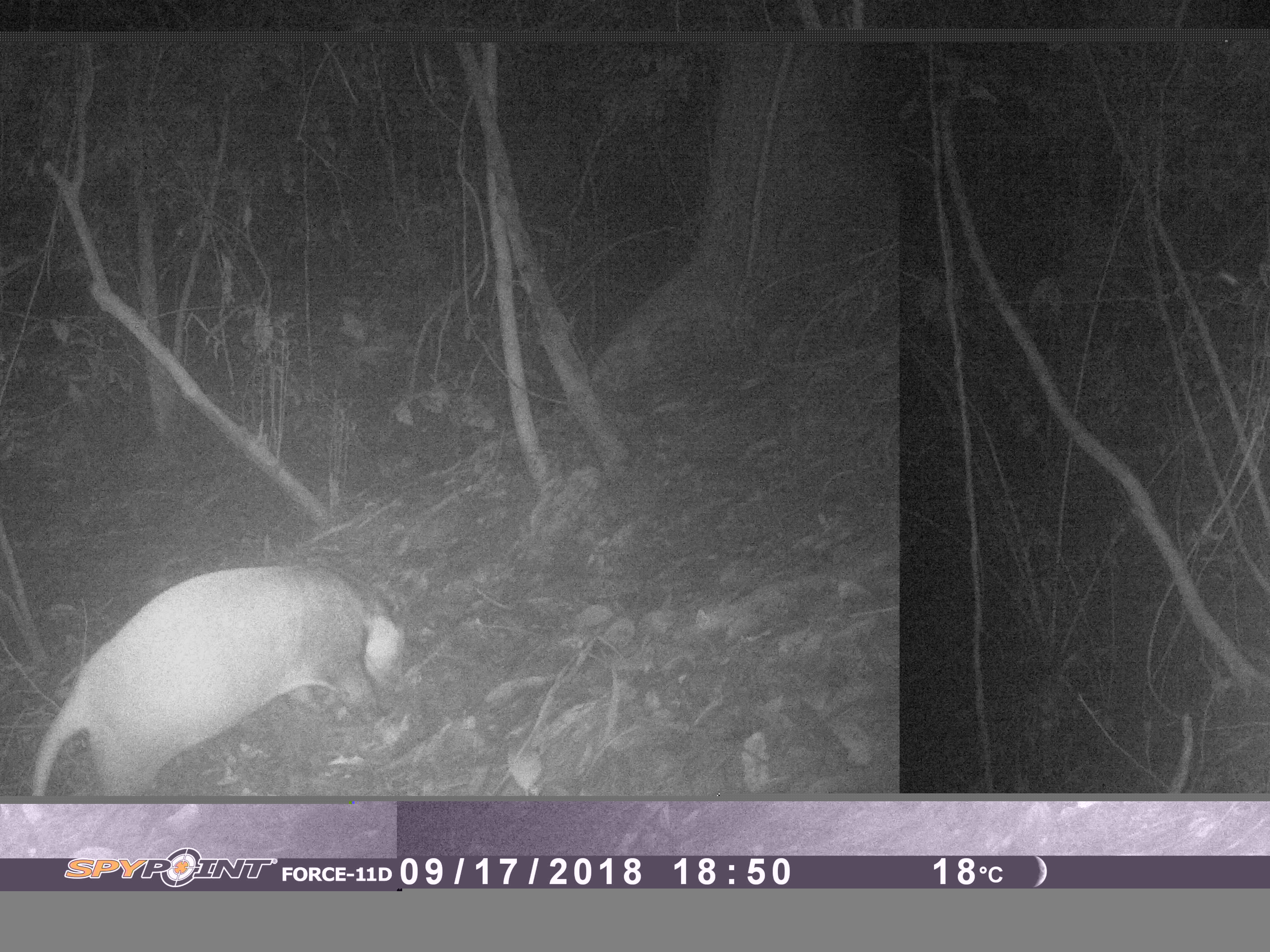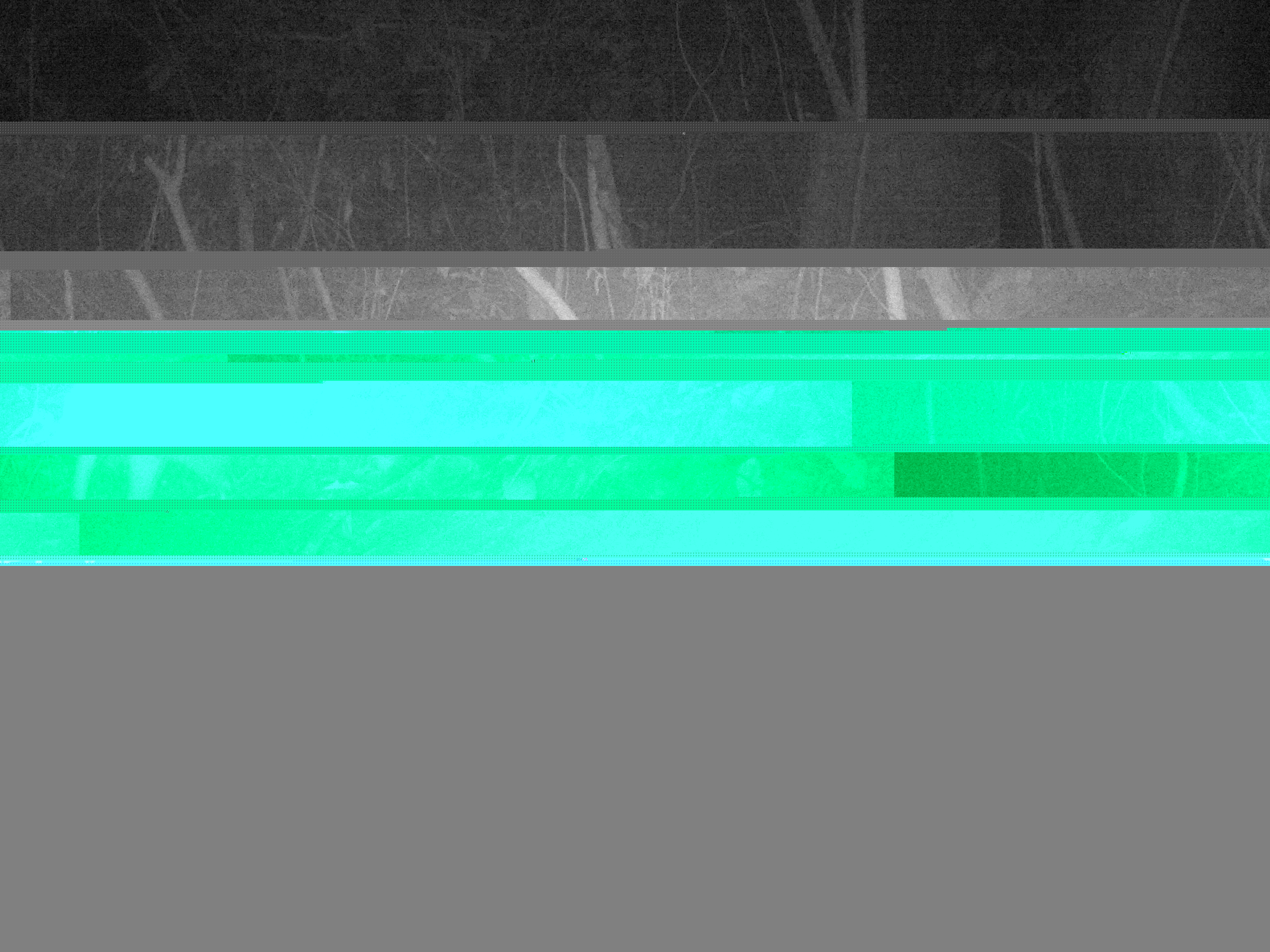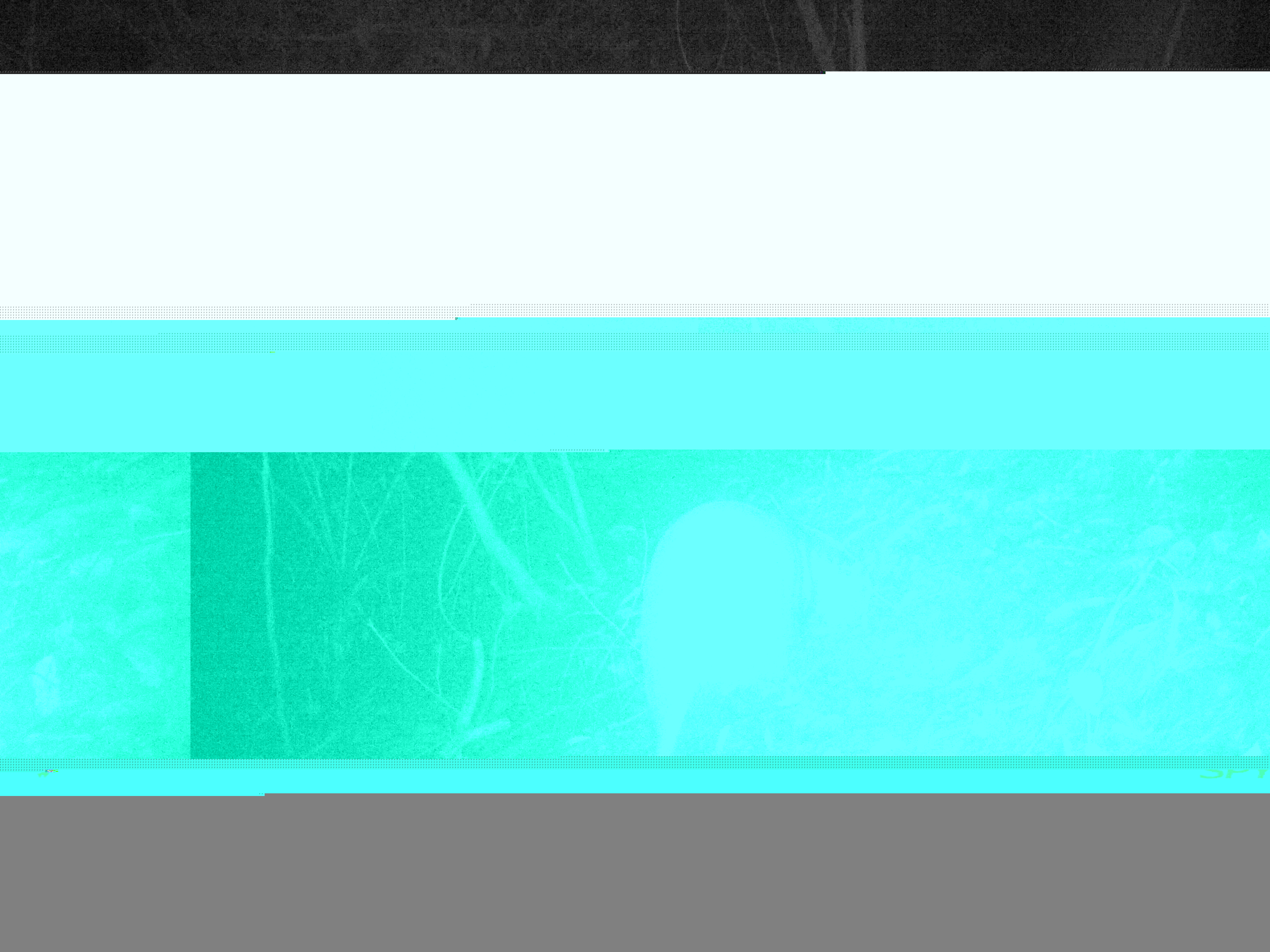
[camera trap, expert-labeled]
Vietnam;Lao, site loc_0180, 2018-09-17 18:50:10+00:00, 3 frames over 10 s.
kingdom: Animalia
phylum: Chordata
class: Mammalia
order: Carnivora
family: Mustelidae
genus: Arctonyx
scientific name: Arctonyx collaris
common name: hog badger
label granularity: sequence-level